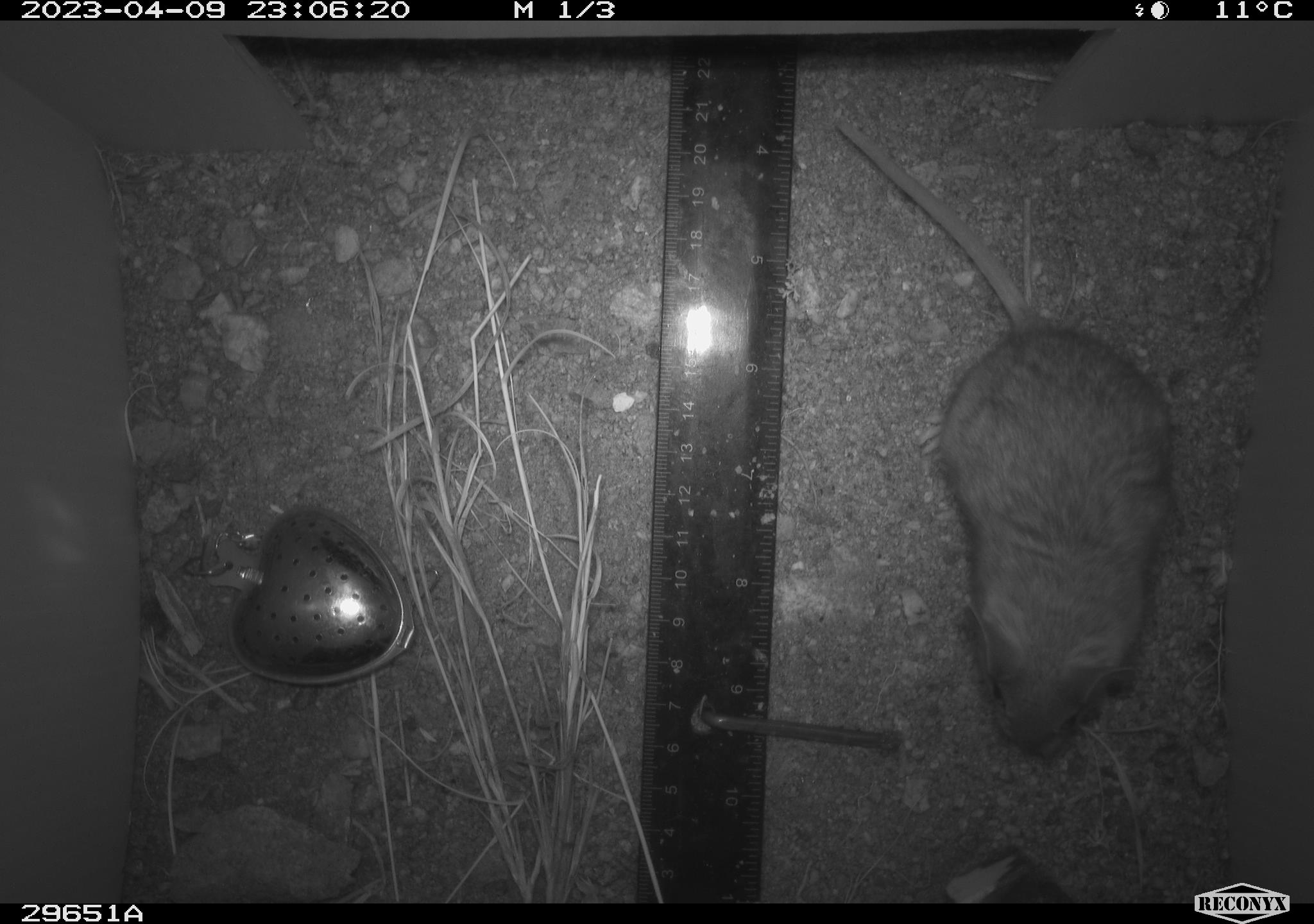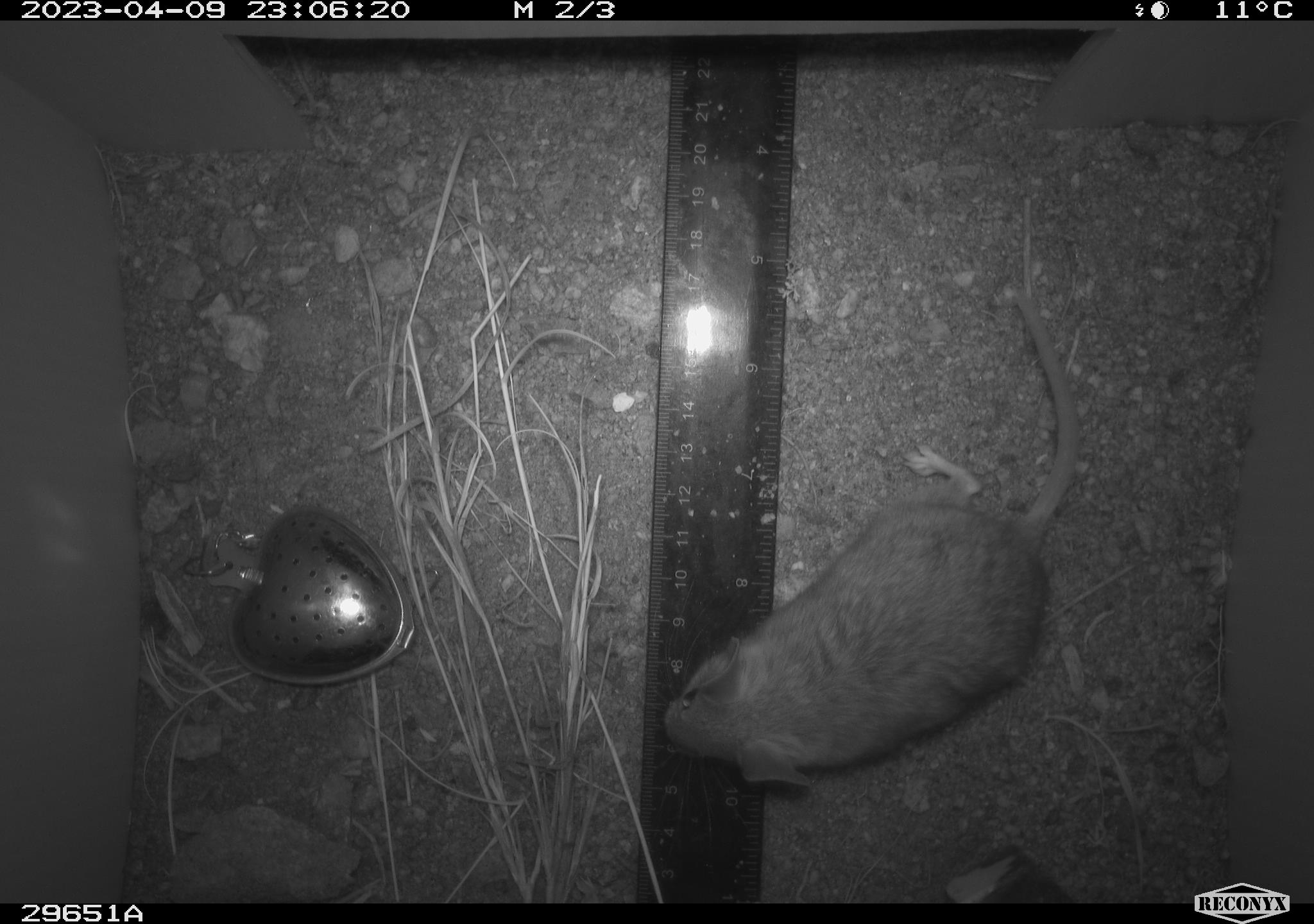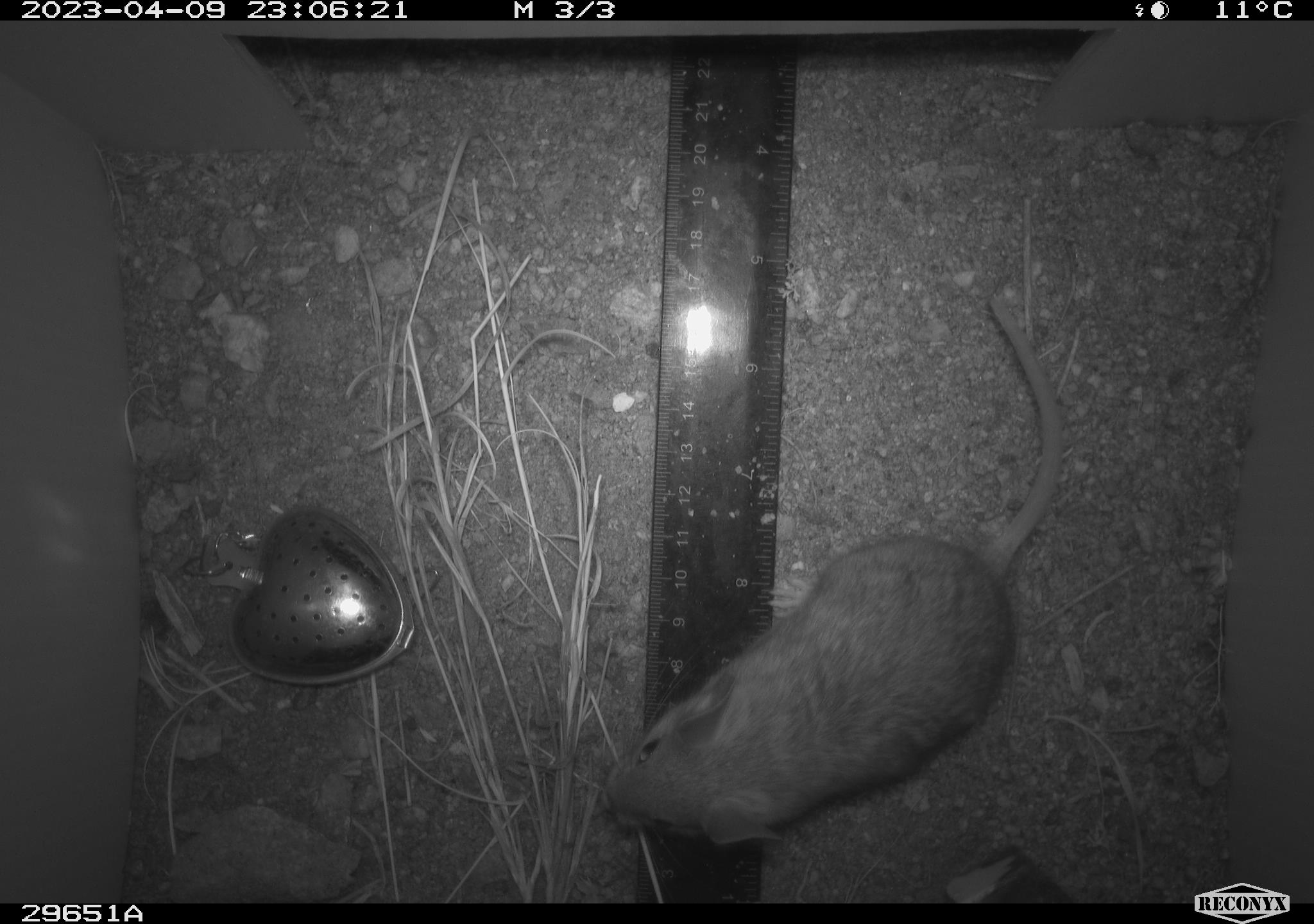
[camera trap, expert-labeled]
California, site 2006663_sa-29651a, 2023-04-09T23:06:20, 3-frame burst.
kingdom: Animalia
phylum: Chordata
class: Mammalia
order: Rodentia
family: Cricetidae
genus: Peromyscus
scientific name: Peromyscus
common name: deer mice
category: peromyscus species